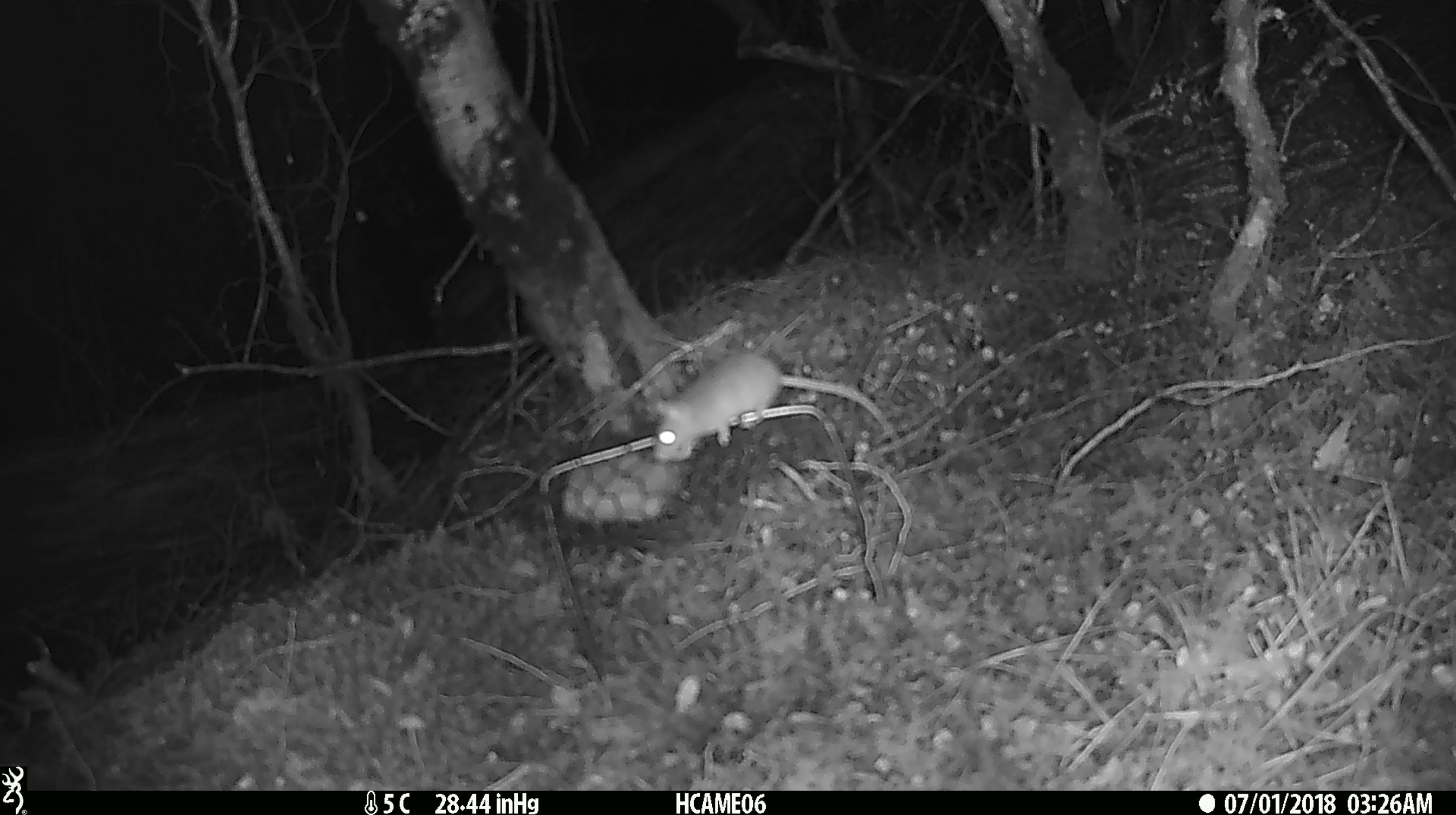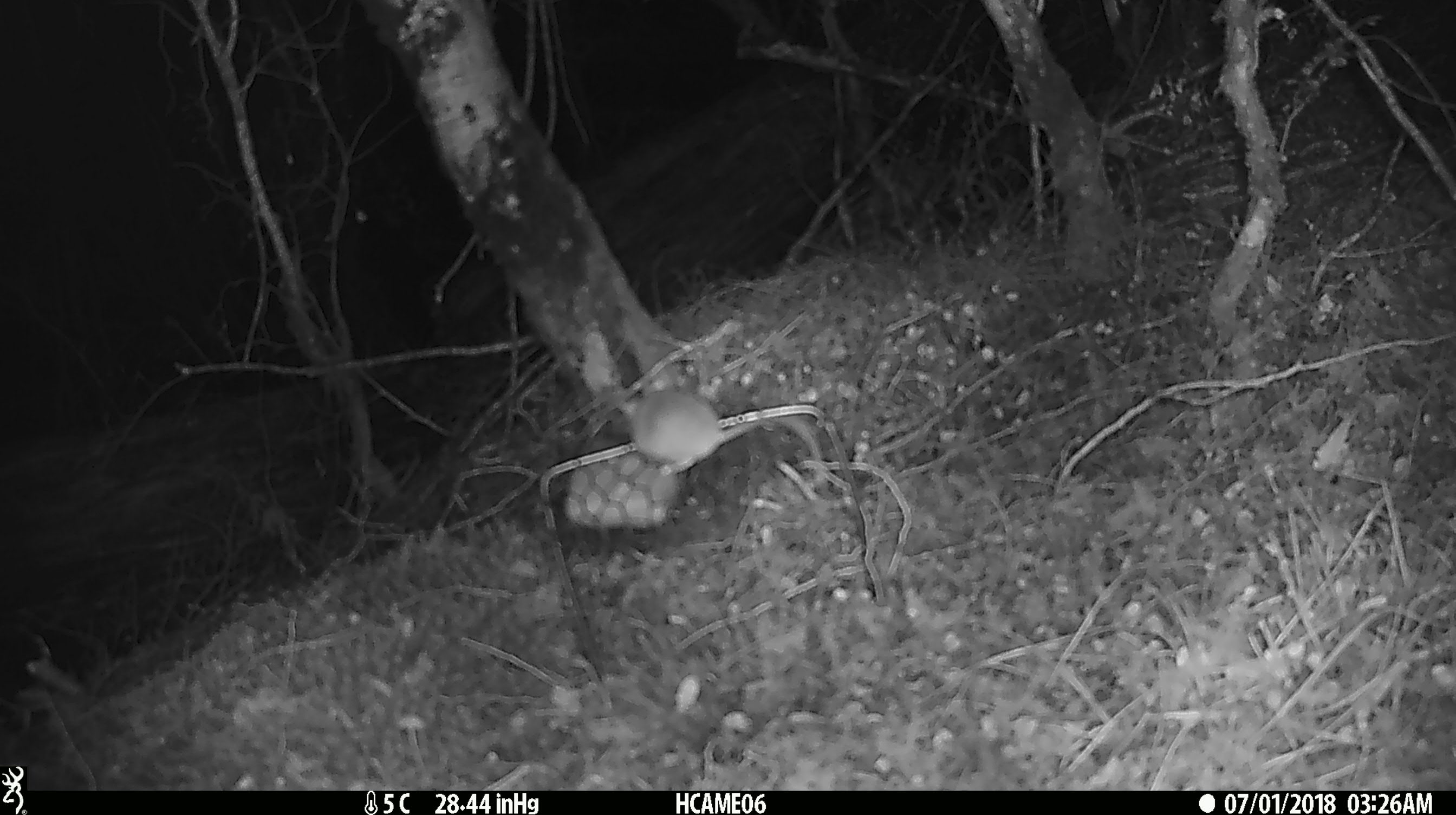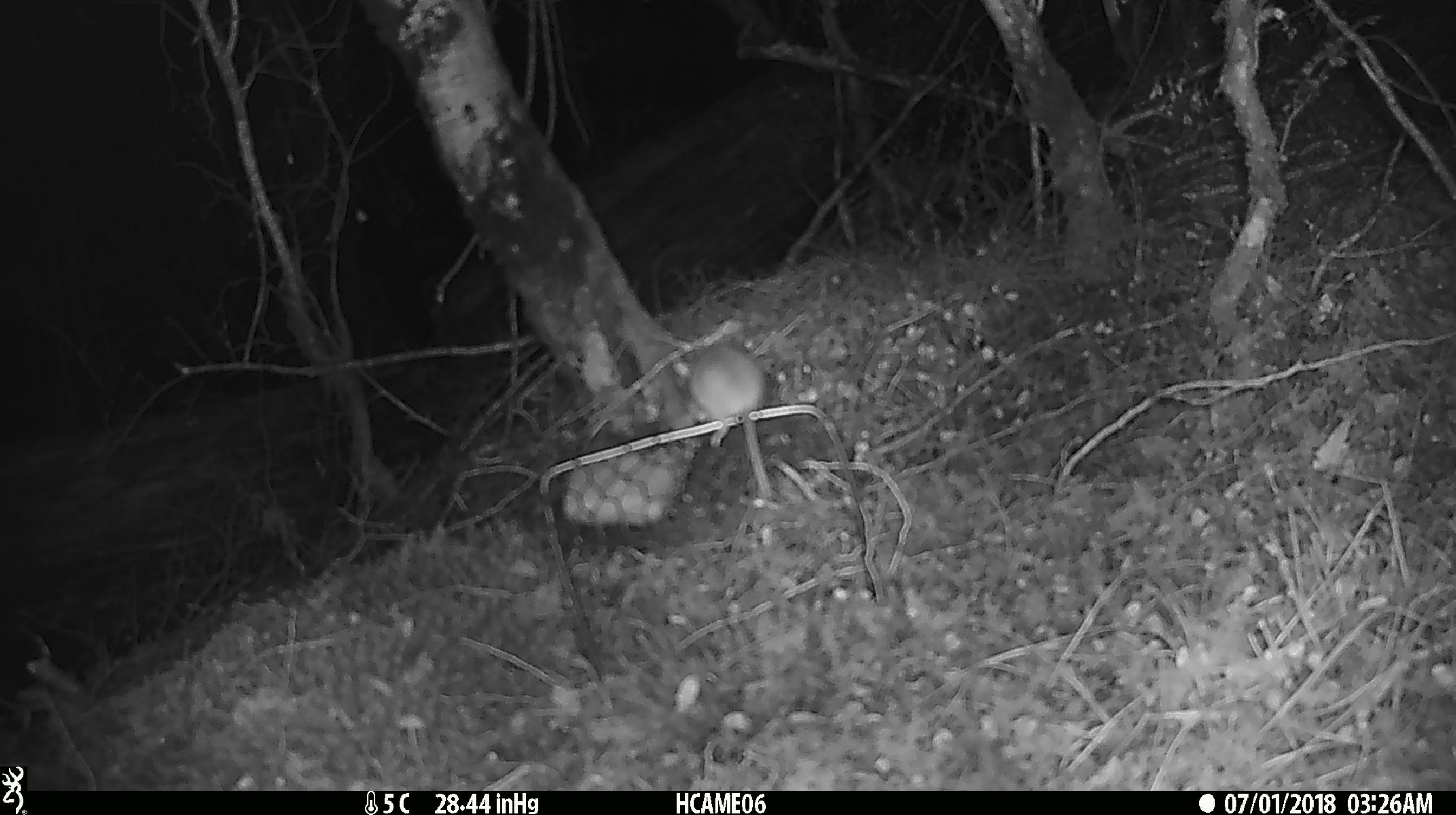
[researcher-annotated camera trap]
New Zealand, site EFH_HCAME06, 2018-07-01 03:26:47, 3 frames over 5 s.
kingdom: Animalia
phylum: Chordata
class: Mammalia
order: Rodentia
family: Muridae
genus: Mus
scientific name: Mus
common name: mouse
Mouse (Mus).